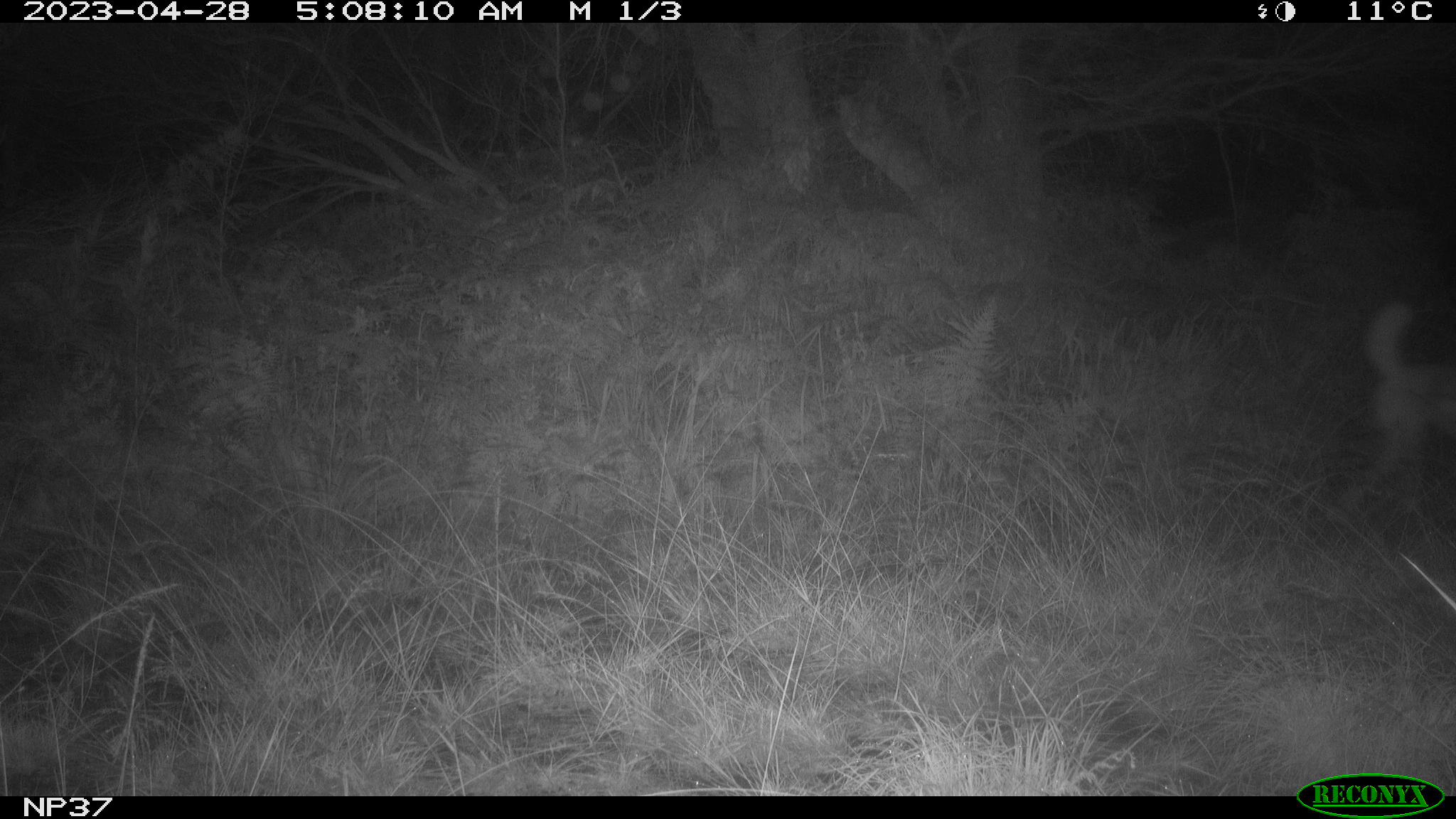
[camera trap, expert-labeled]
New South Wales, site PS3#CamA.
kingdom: Animalia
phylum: Chordata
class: Mammalia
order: Carnivora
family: Canidae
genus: Canis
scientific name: Canis familiaris dingo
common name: dingo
Dingo (Canis familiaris dingo).